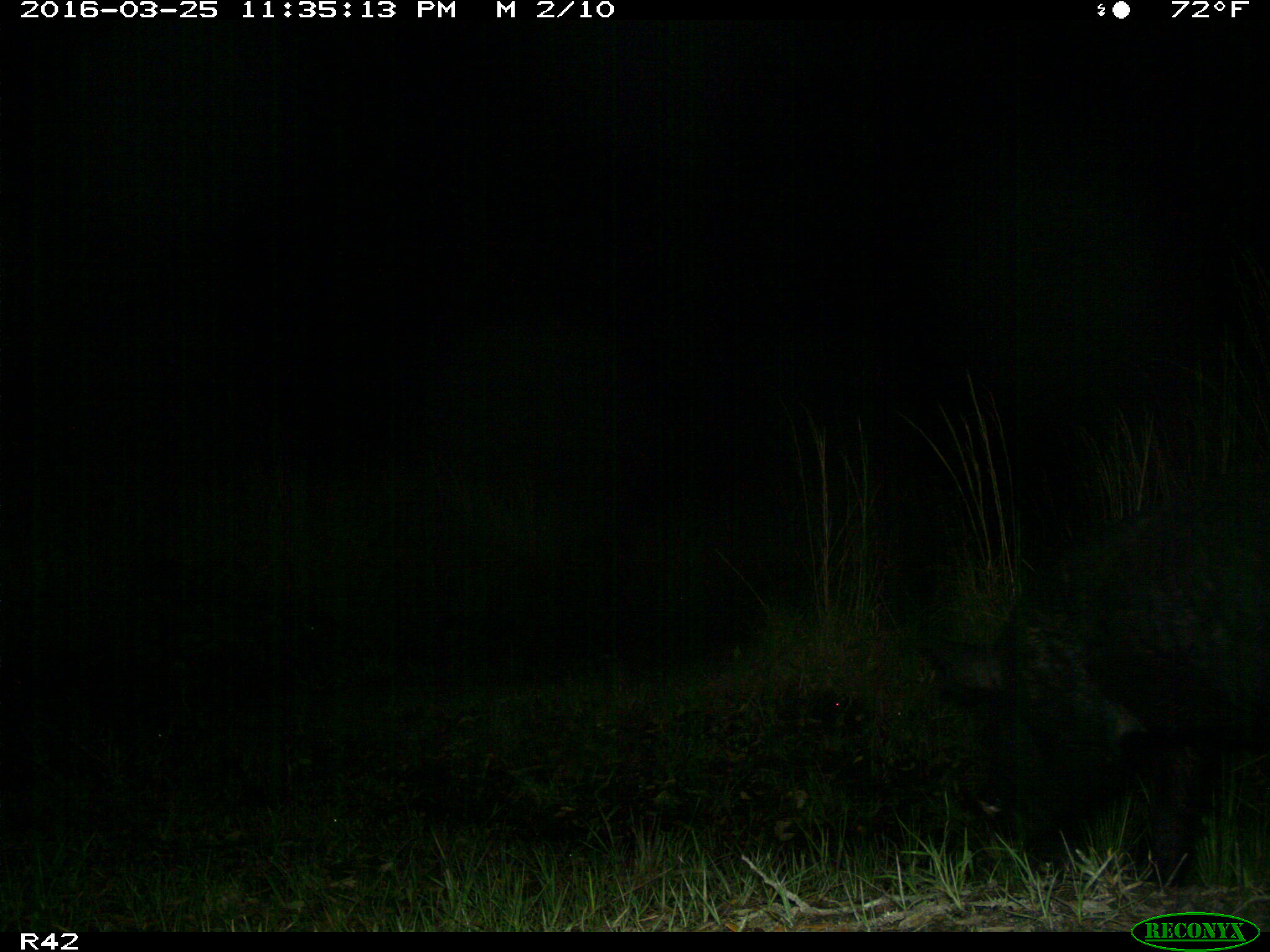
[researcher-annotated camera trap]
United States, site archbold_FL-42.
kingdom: Animalia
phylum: Chordata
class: Mammalia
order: Artiodactyla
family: Suidae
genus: Sus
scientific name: Sus scrofa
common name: wild boar